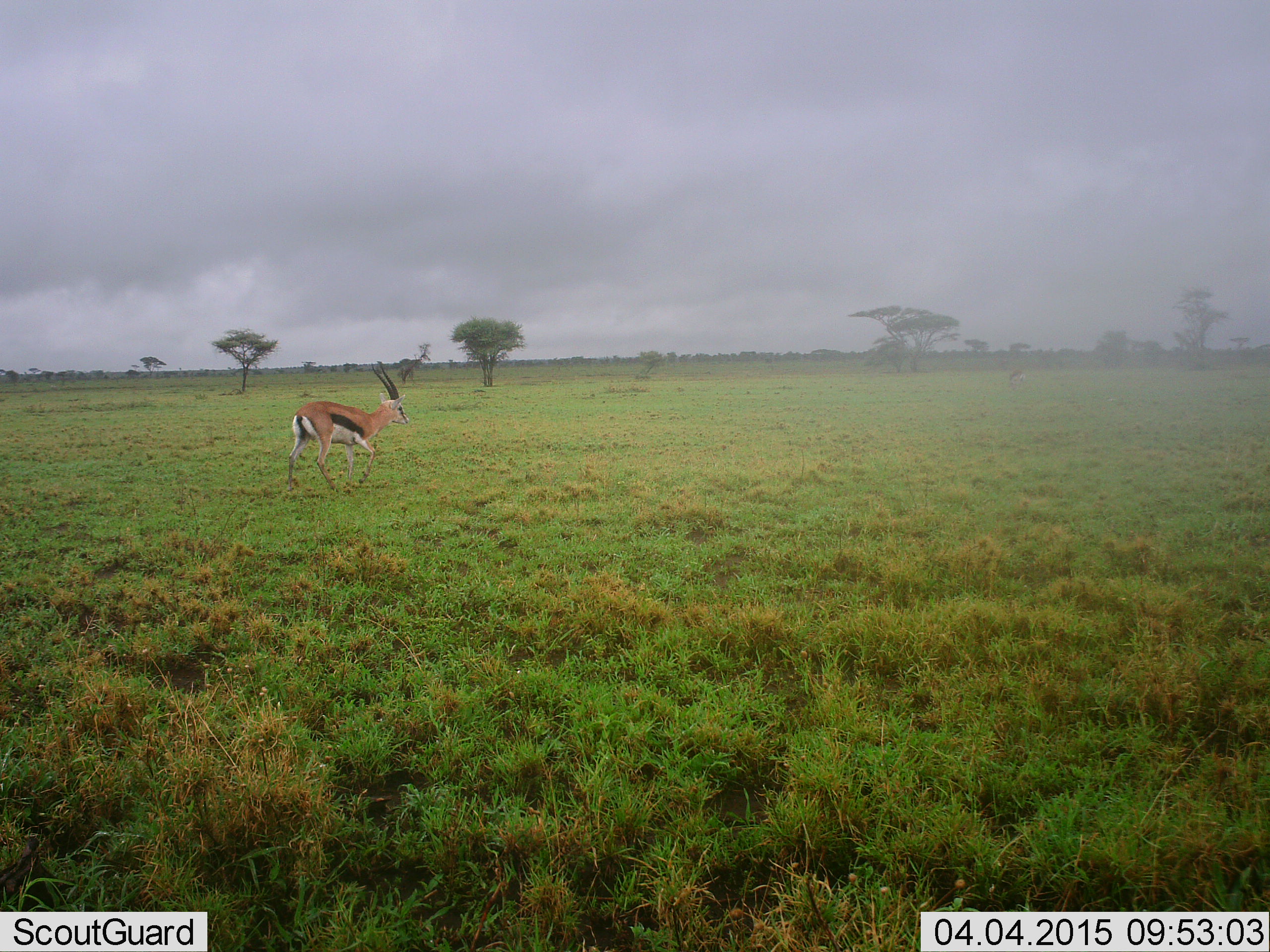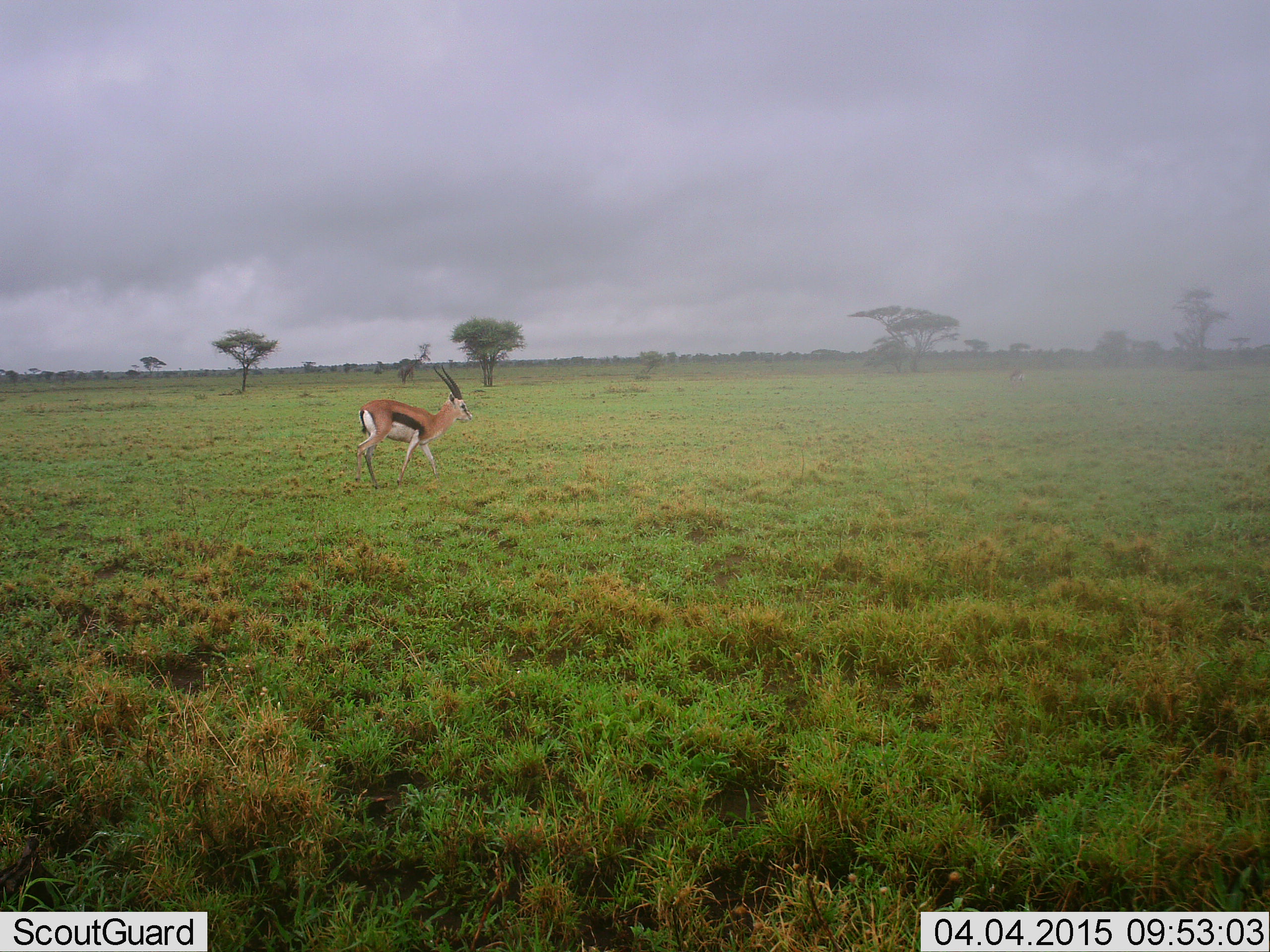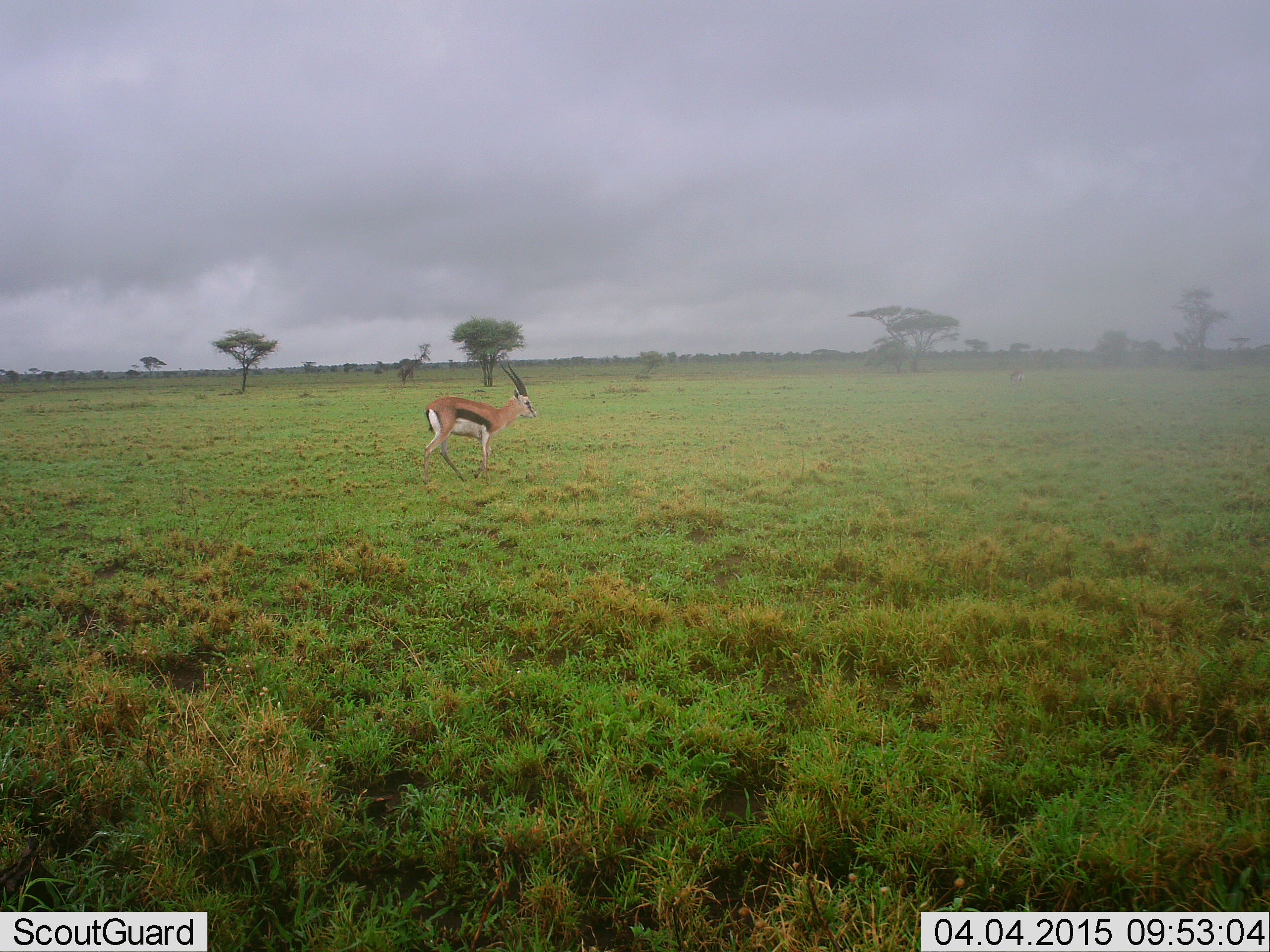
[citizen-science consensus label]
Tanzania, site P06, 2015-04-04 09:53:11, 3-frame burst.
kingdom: Animalia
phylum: Chordata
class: Mammalia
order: Artiodactyla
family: Bovidae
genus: Eudorcas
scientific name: Eudorcas thomsonii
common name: thomson's gazelle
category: gazellethomsons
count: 1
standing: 30%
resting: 0%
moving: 90%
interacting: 0%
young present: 0%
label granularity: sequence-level